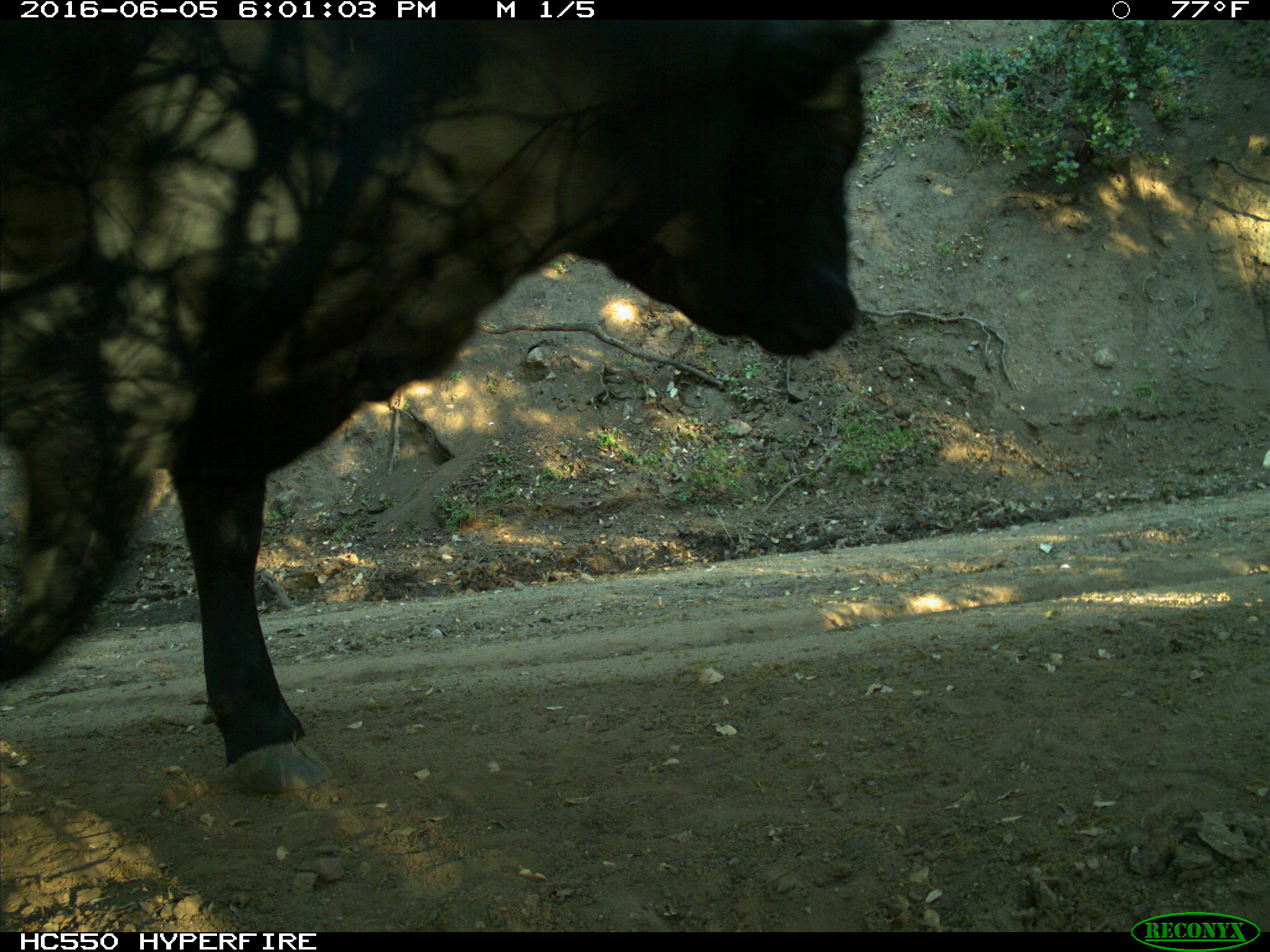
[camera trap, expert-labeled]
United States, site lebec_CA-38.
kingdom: Animalia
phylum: Chordata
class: Mammalia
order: Artiodactyla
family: Bovidae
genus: Bos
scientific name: Bos taurus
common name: domestic cow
Bos taurus (domestic cow).